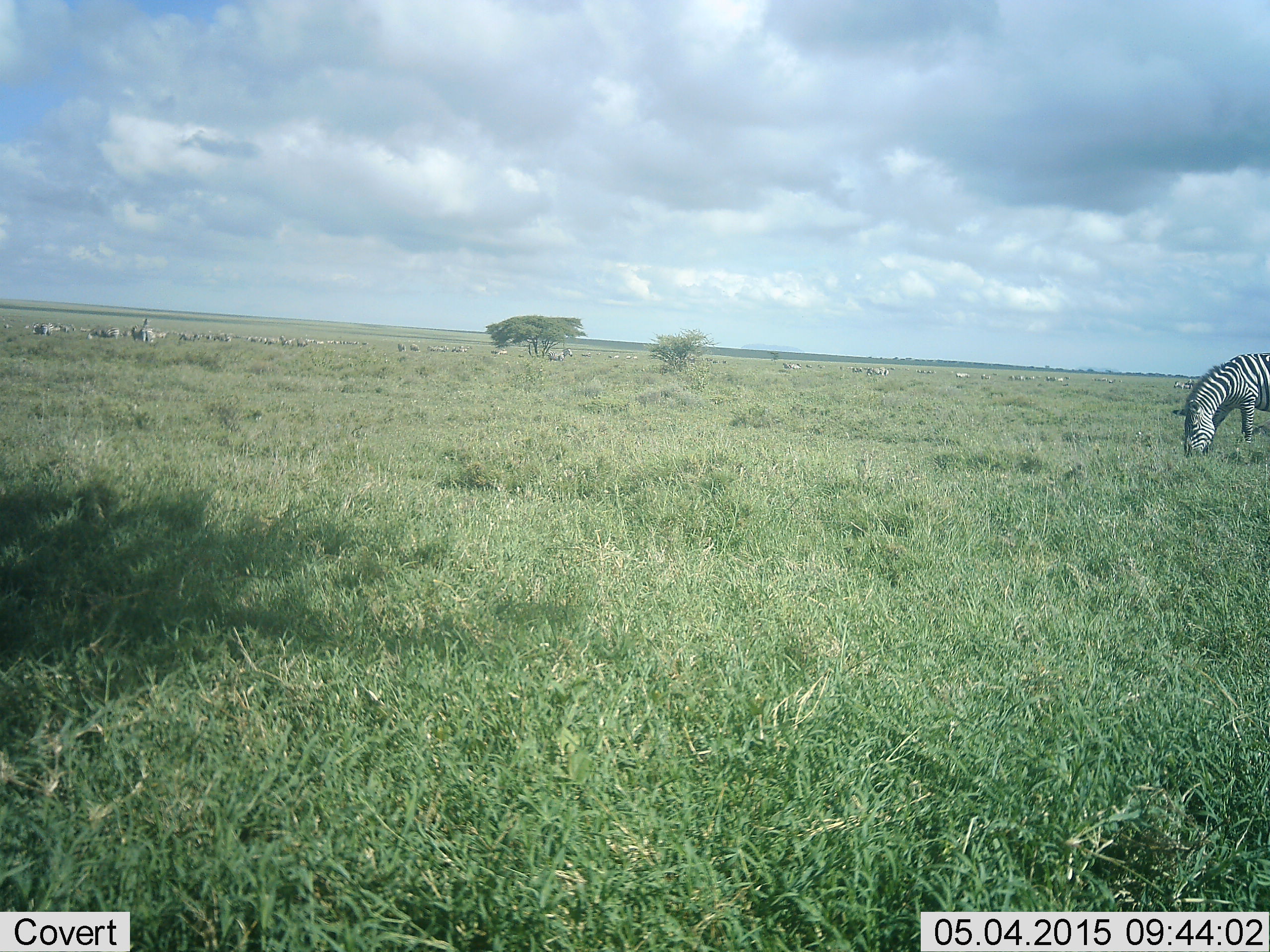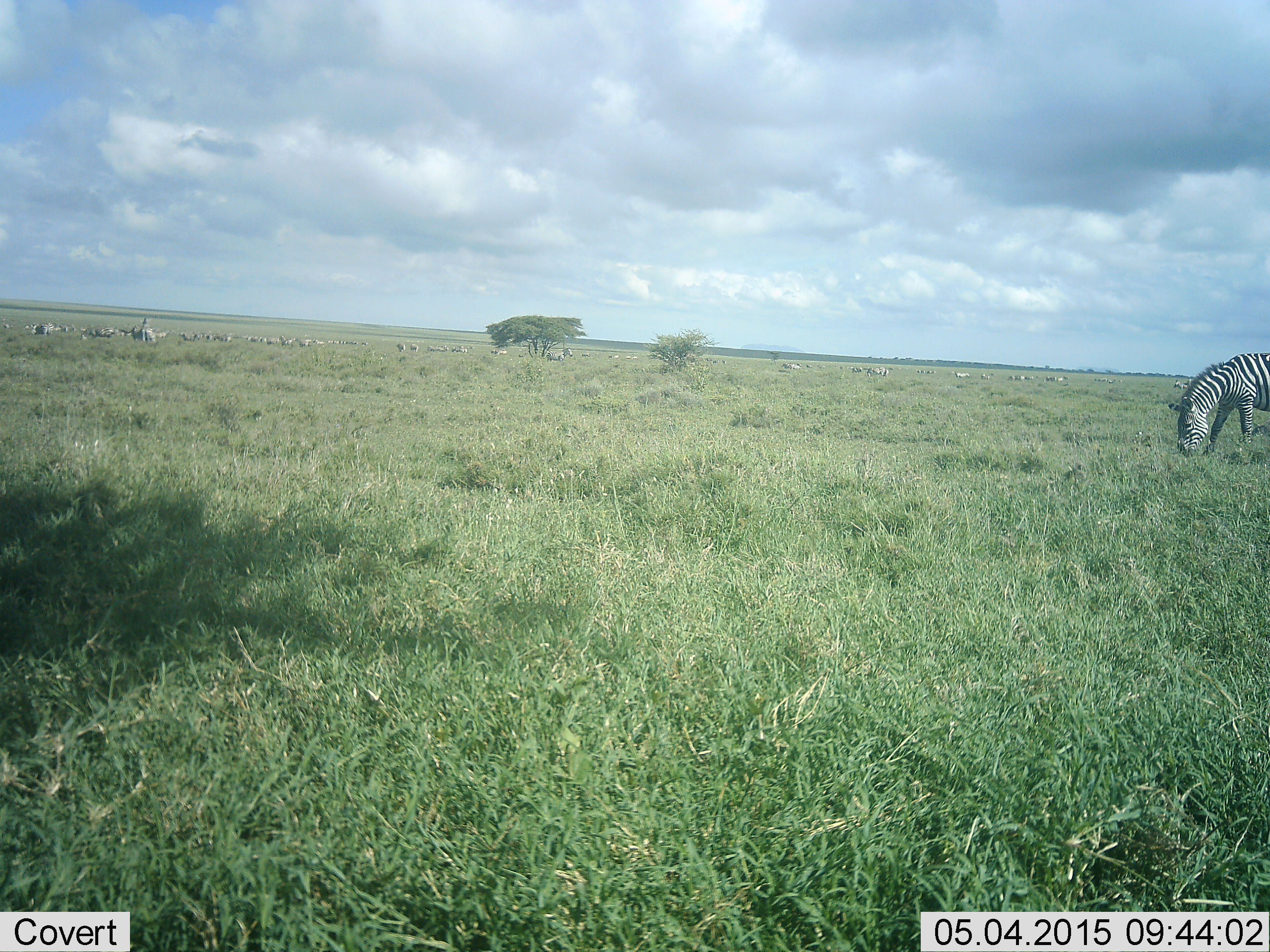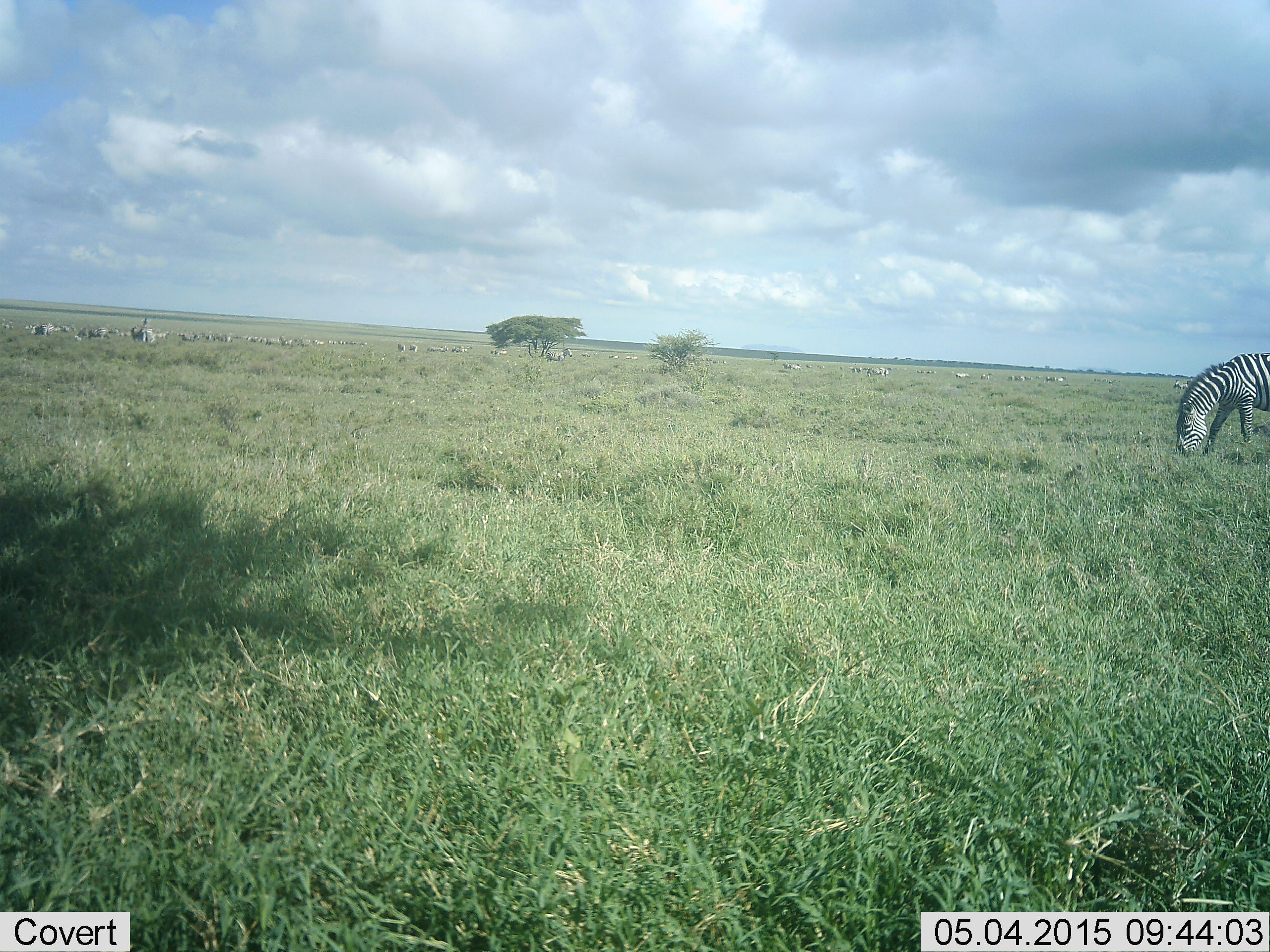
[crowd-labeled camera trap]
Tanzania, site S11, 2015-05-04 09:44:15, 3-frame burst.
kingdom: Animalia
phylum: Chordata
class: Mammalia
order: Perissodactyla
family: Equidae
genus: Equus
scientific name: Equus quagga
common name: plains zebra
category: zebra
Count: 1.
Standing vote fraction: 36%.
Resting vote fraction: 0%.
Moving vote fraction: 18%.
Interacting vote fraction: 9%.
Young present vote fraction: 0%.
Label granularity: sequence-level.